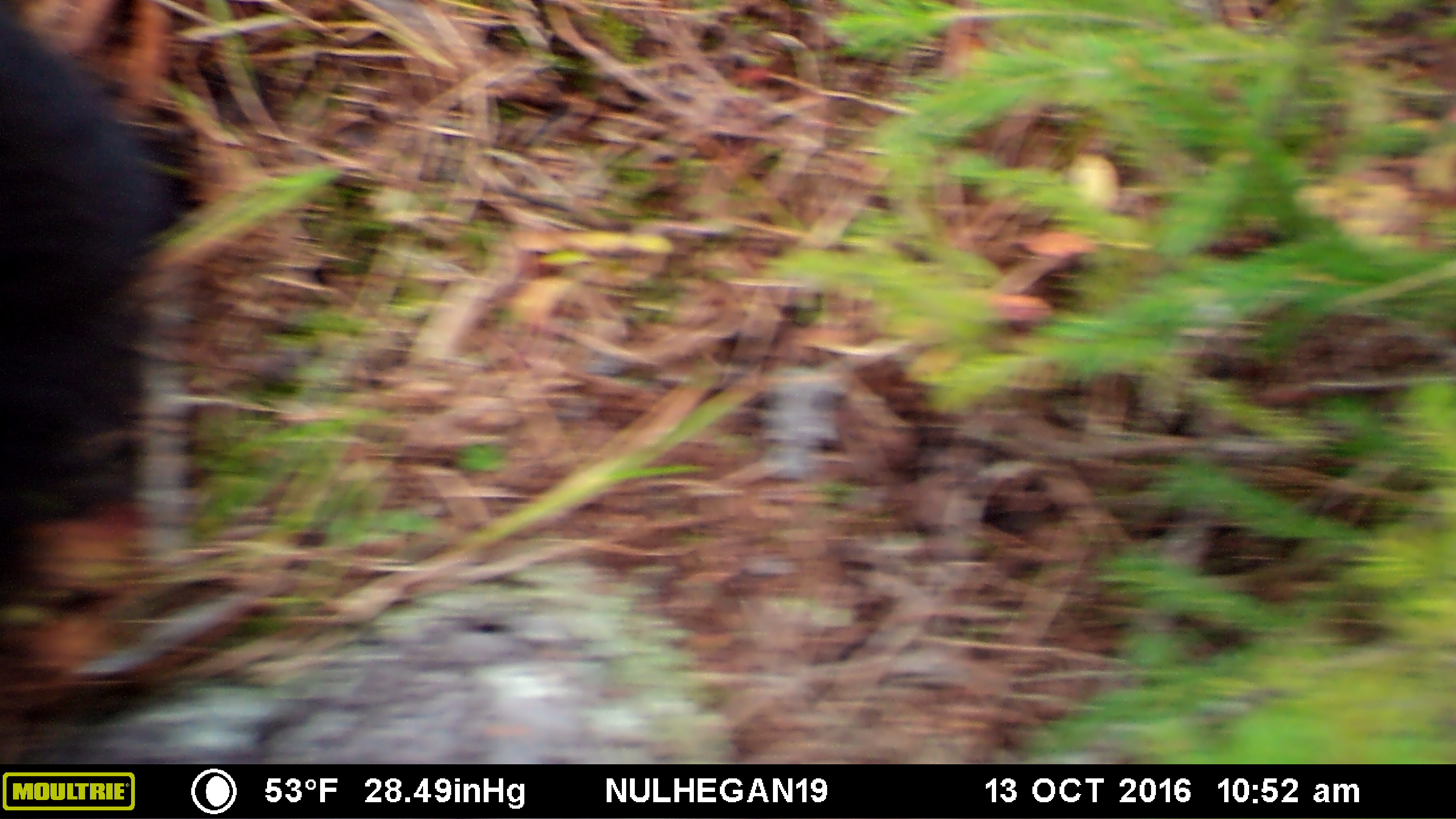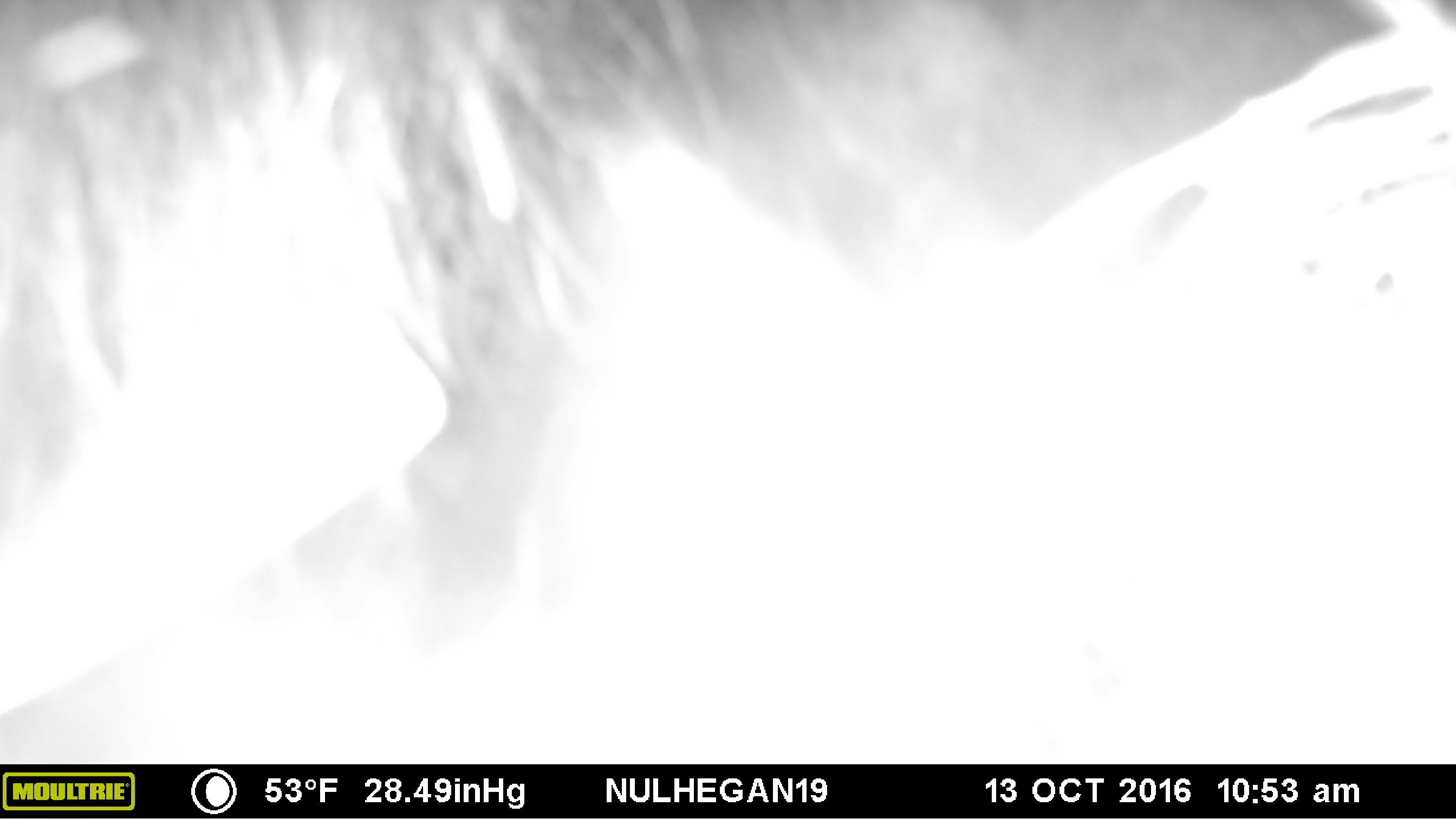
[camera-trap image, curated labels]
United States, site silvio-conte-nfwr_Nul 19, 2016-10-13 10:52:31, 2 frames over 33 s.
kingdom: Animalia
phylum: Chordata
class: Mammalia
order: Carnivora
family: Ursidae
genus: Ursus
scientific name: Ursus americanus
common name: black bear